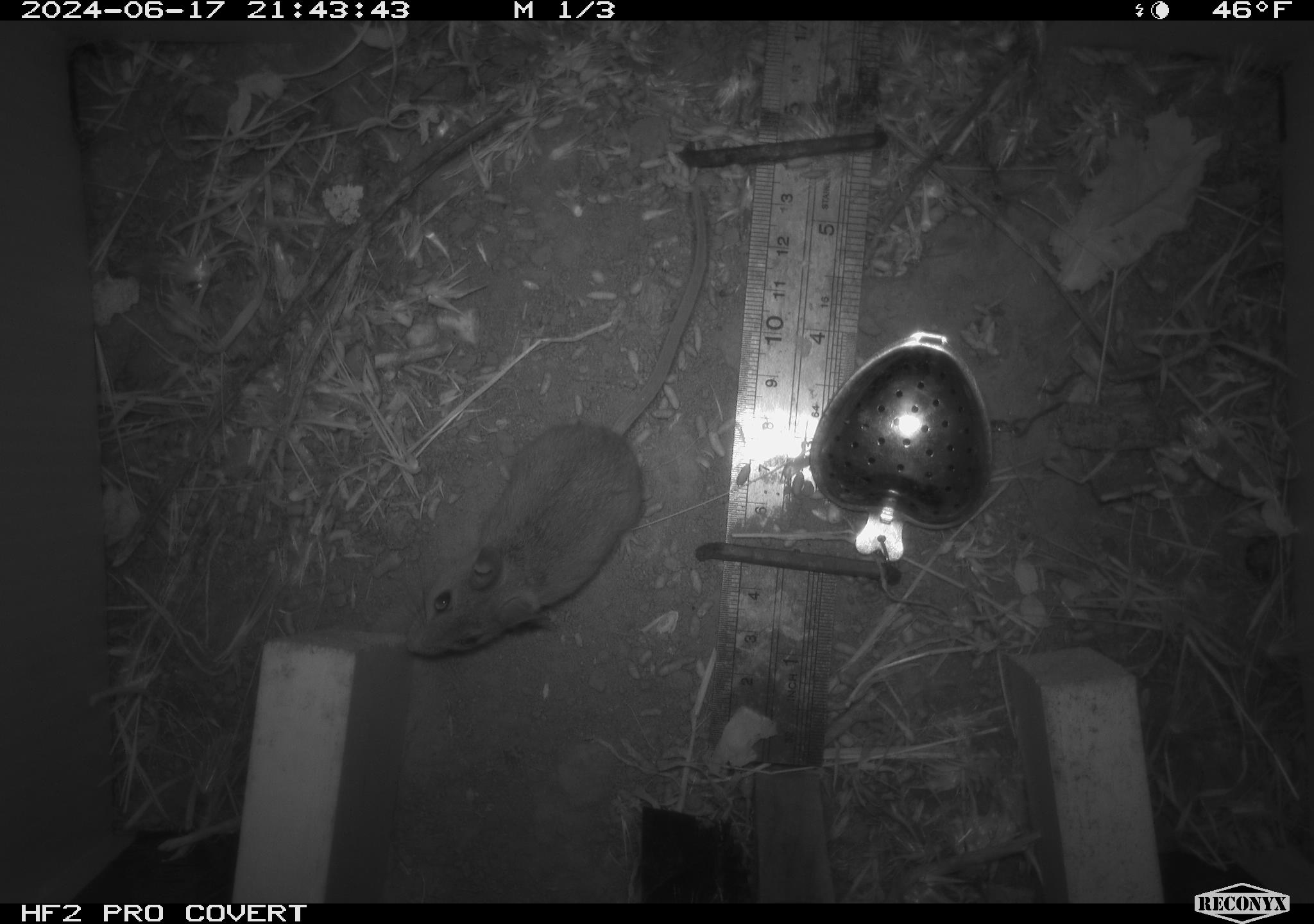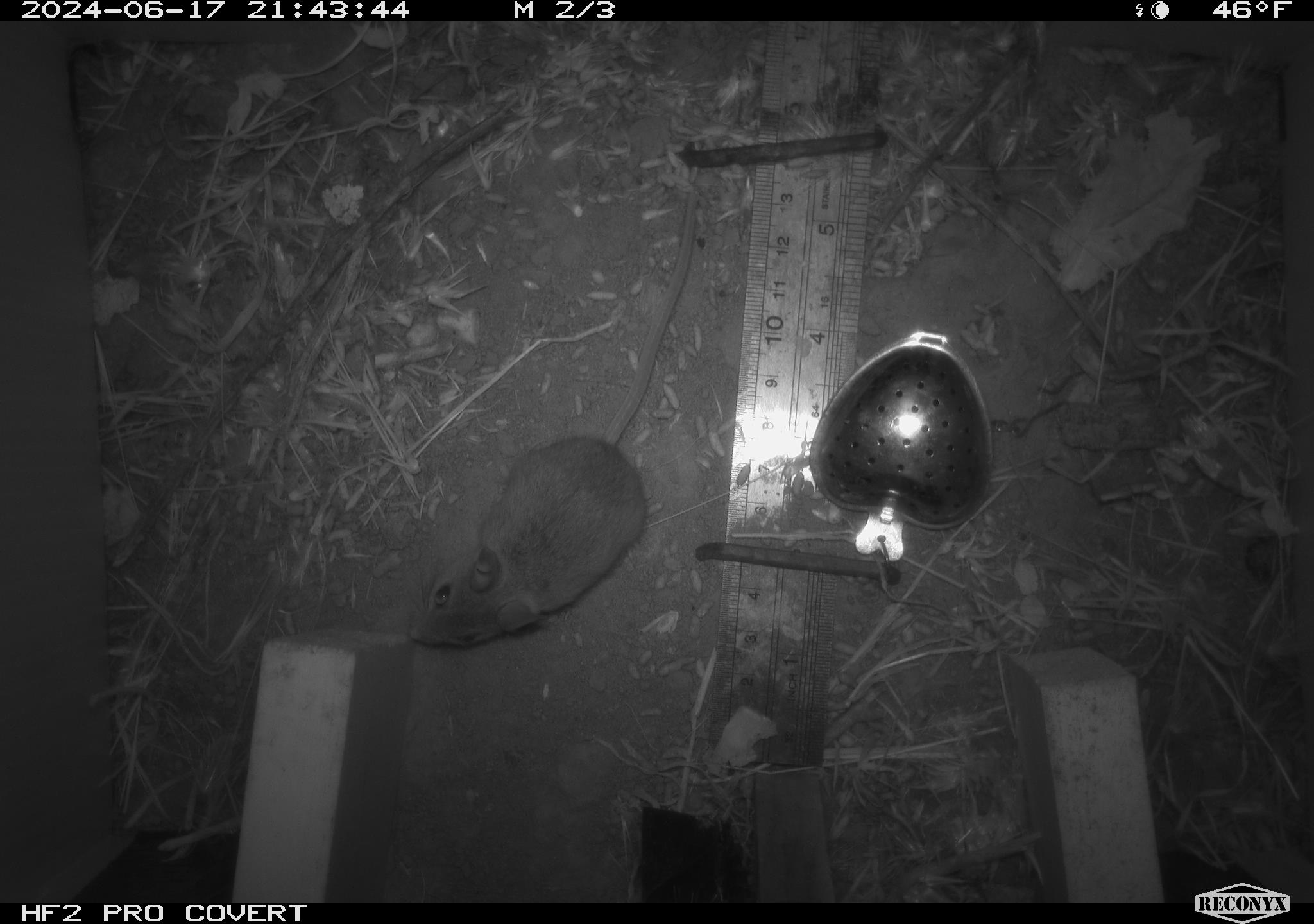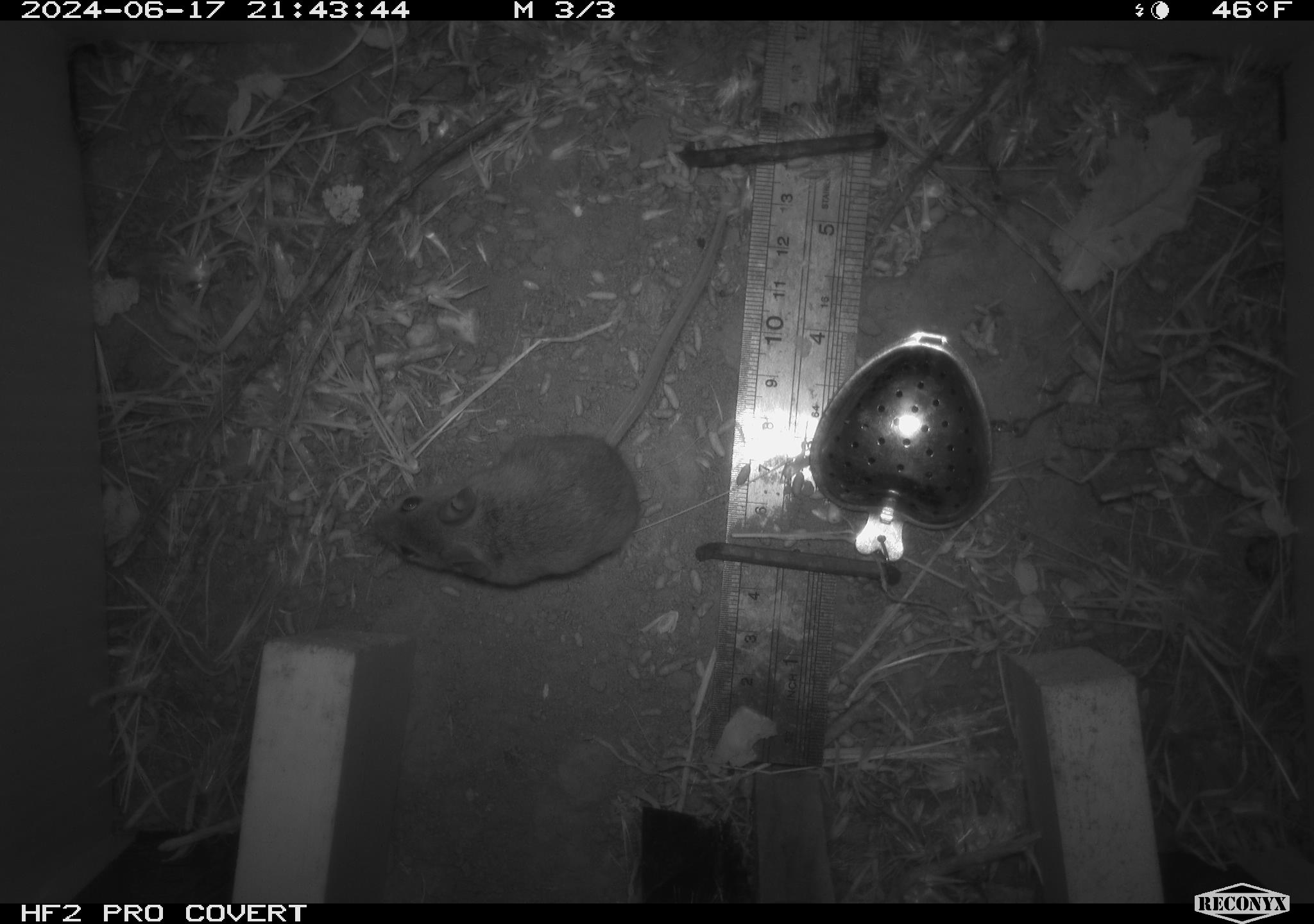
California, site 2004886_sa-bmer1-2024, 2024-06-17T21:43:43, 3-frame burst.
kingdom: Animalia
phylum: Chordata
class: Mammalia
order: Rodentia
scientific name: Rodentia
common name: mouse species